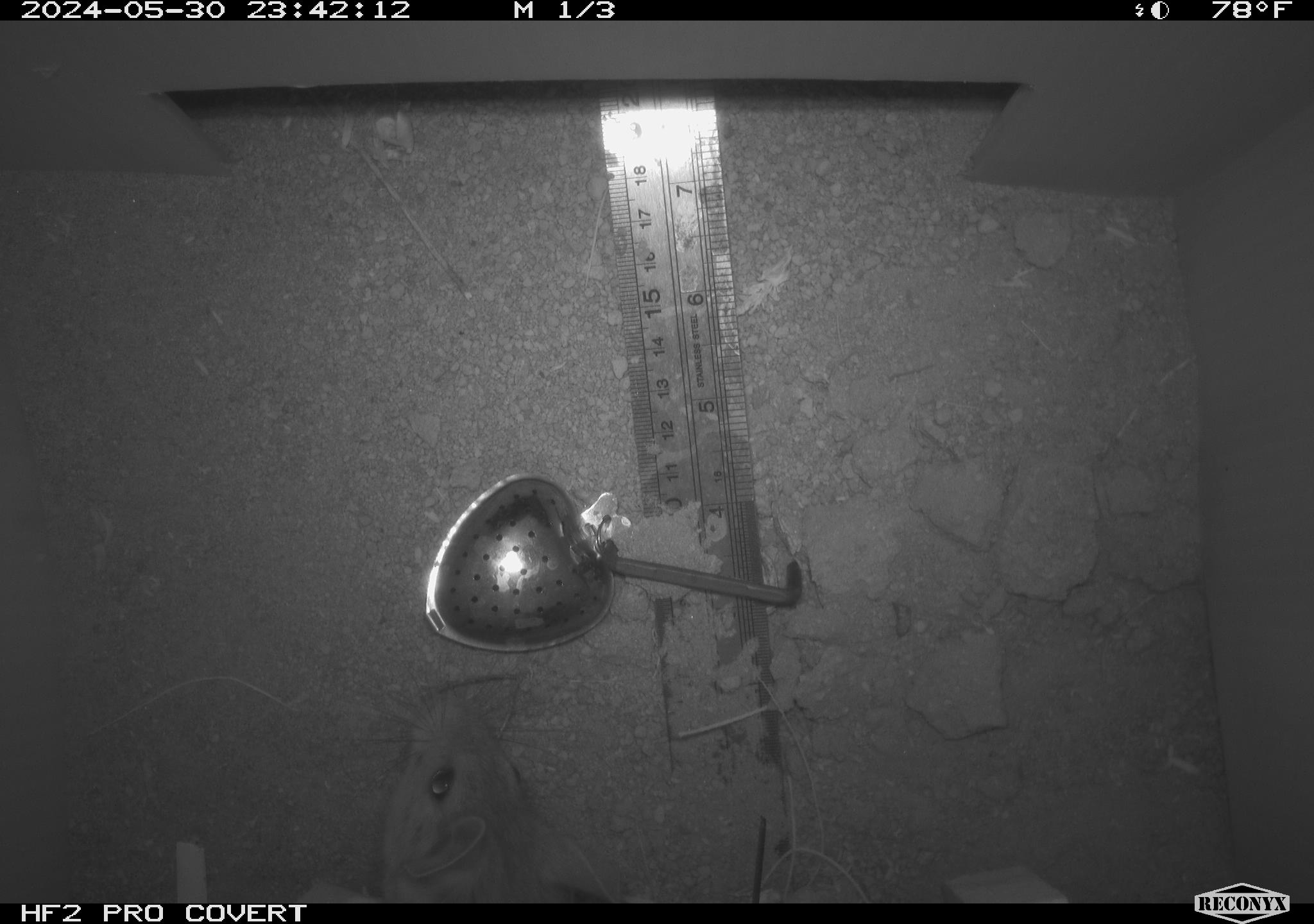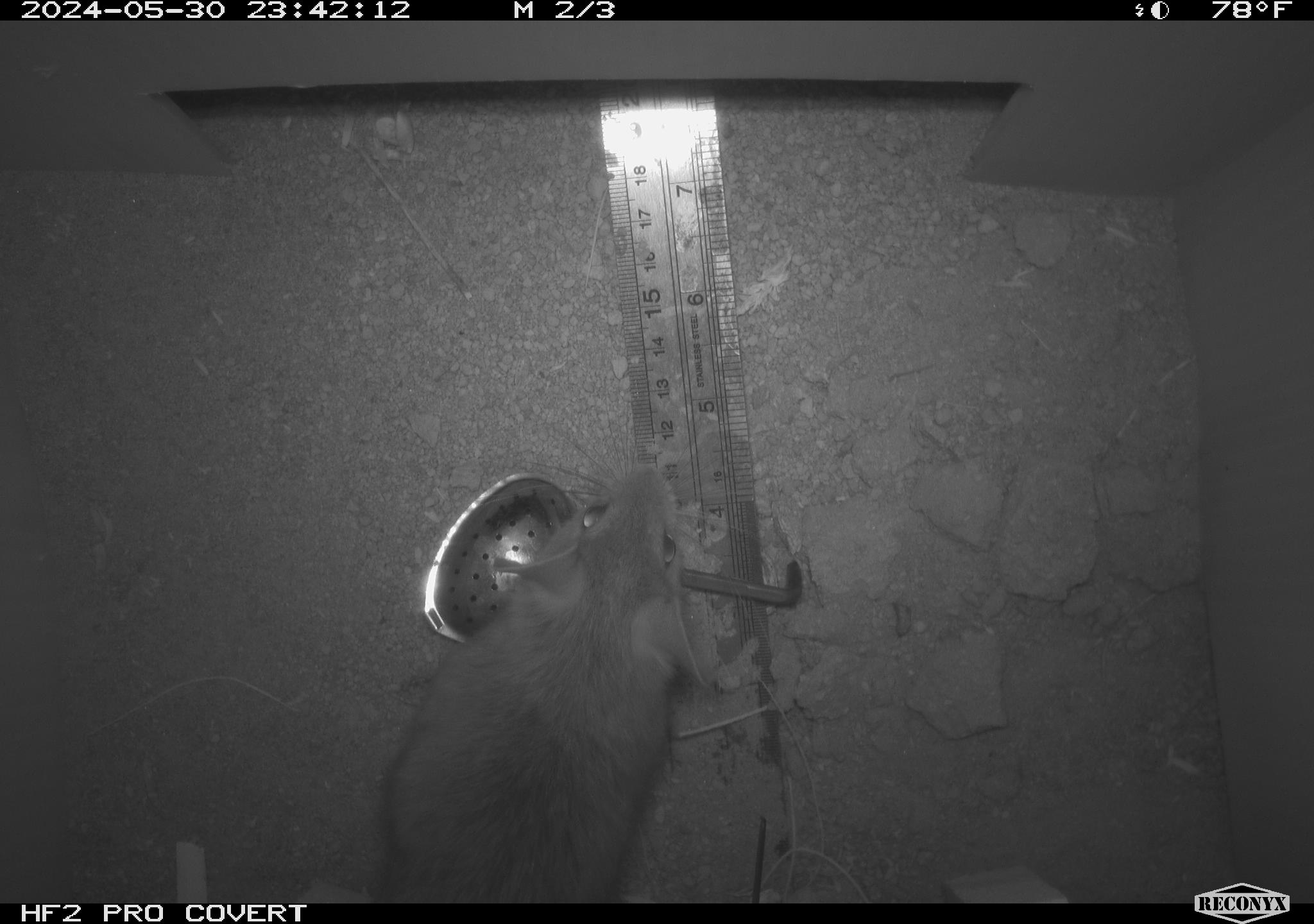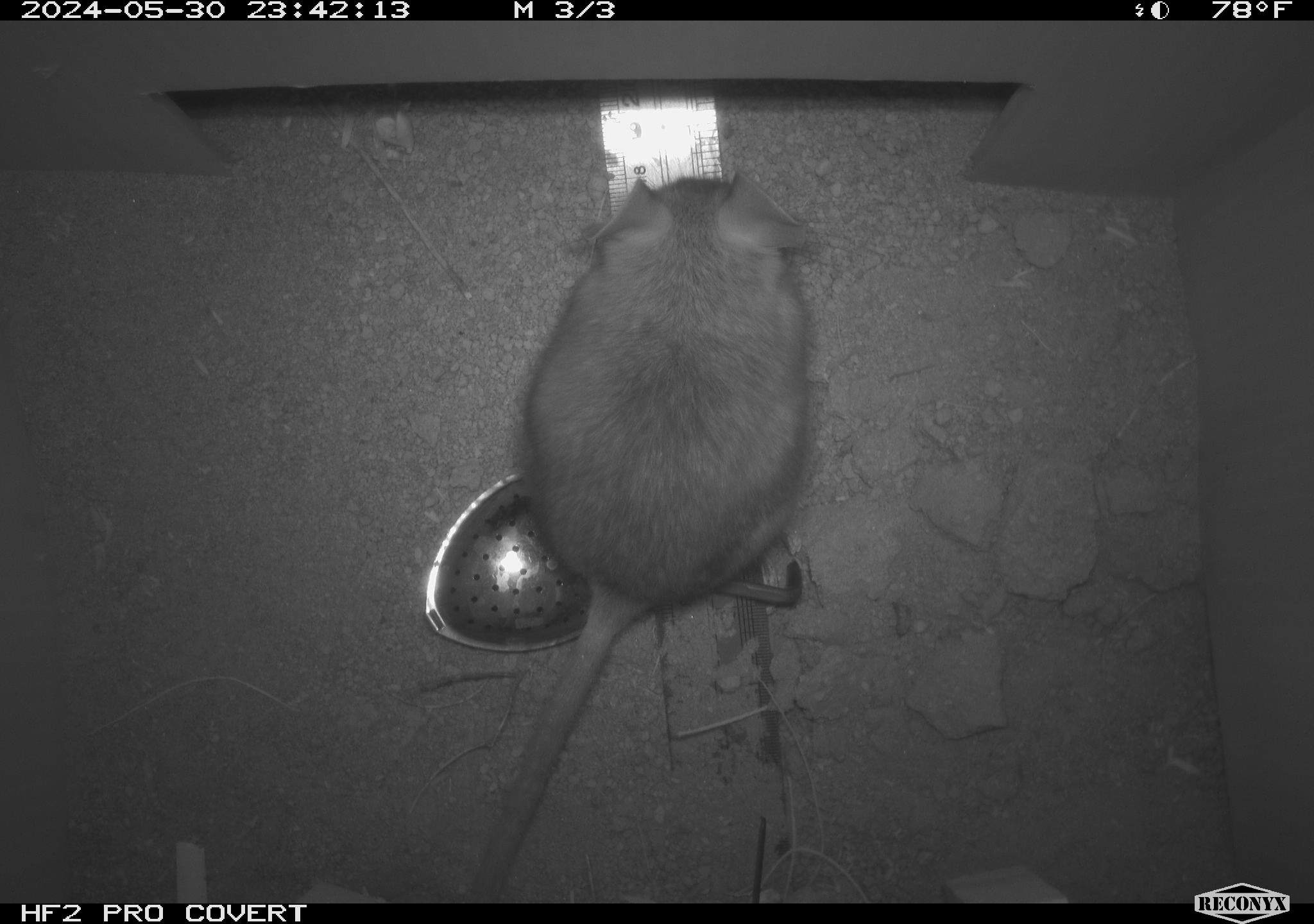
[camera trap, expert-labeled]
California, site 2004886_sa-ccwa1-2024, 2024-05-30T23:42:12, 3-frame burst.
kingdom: Animalia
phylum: Chordata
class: Mammalia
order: Rodentia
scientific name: Rodentia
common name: woodrat or rat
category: woodrat or rat species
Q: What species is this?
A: Woodrat or rat species (woodrat or rat) (Rodentia).